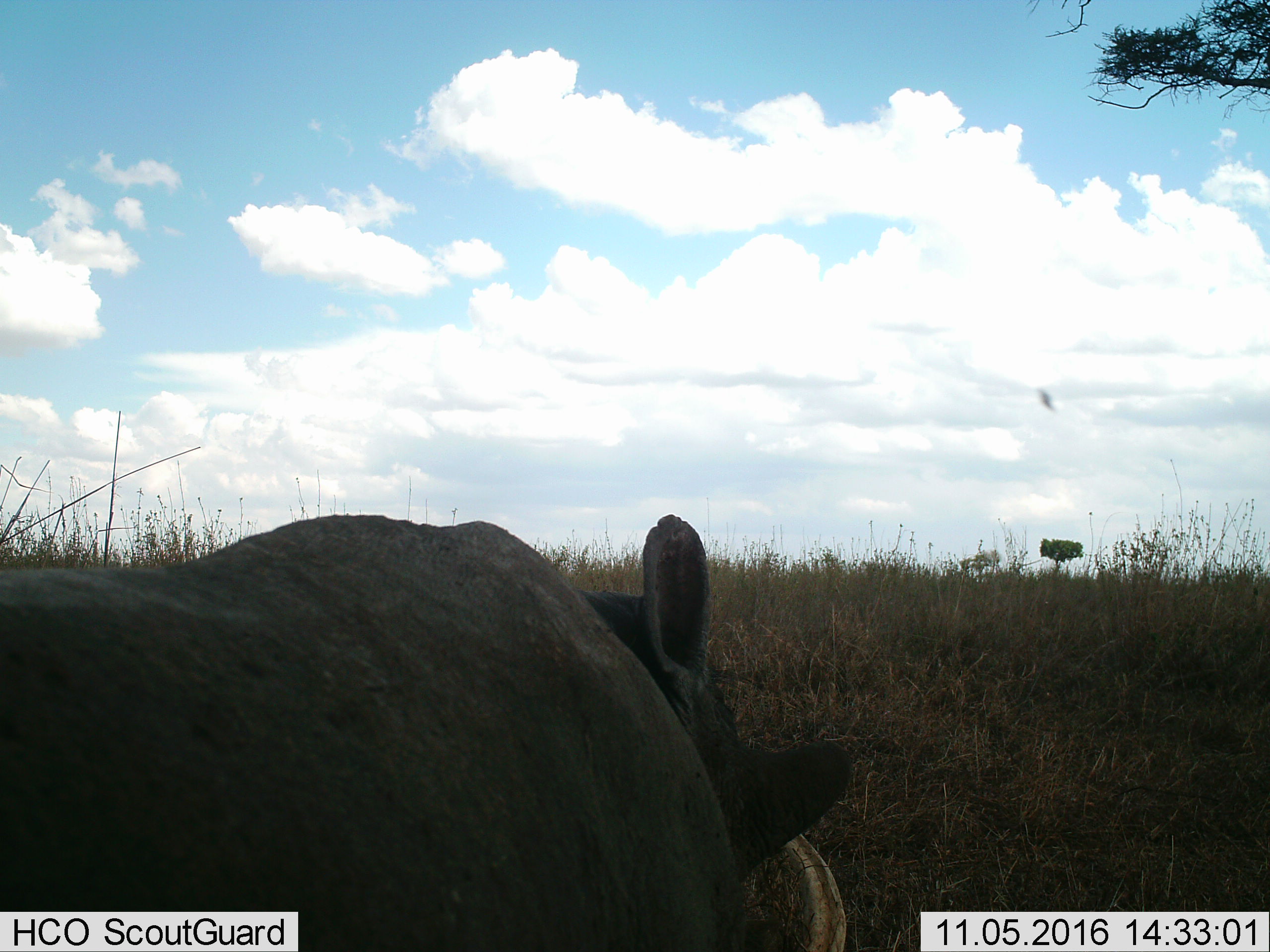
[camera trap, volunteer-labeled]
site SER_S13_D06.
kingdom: Animalia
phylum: Chordata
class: Mammalia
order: Artiodactyla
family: Suidae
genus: Phacochoerus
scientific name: Phacochoerus africanus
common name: warthog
Warthog (Phacochoerus africanus), count 1. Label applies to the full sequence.